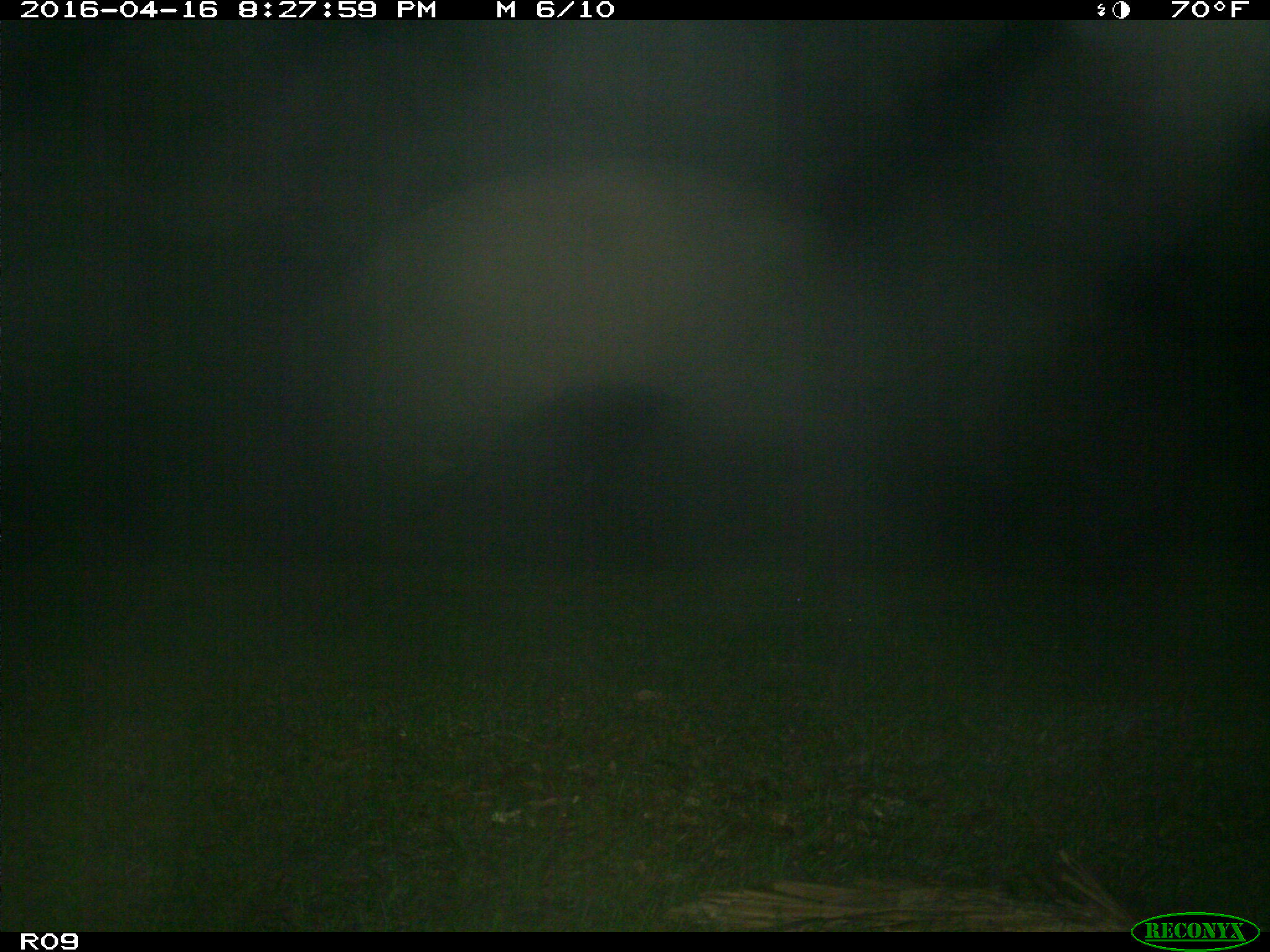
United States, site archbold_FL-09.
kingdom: Animalia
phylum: Chordata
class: Mammalia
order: Artiodactyla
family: Bovidae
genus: Bos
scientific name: Bos taurus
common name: domestic cow